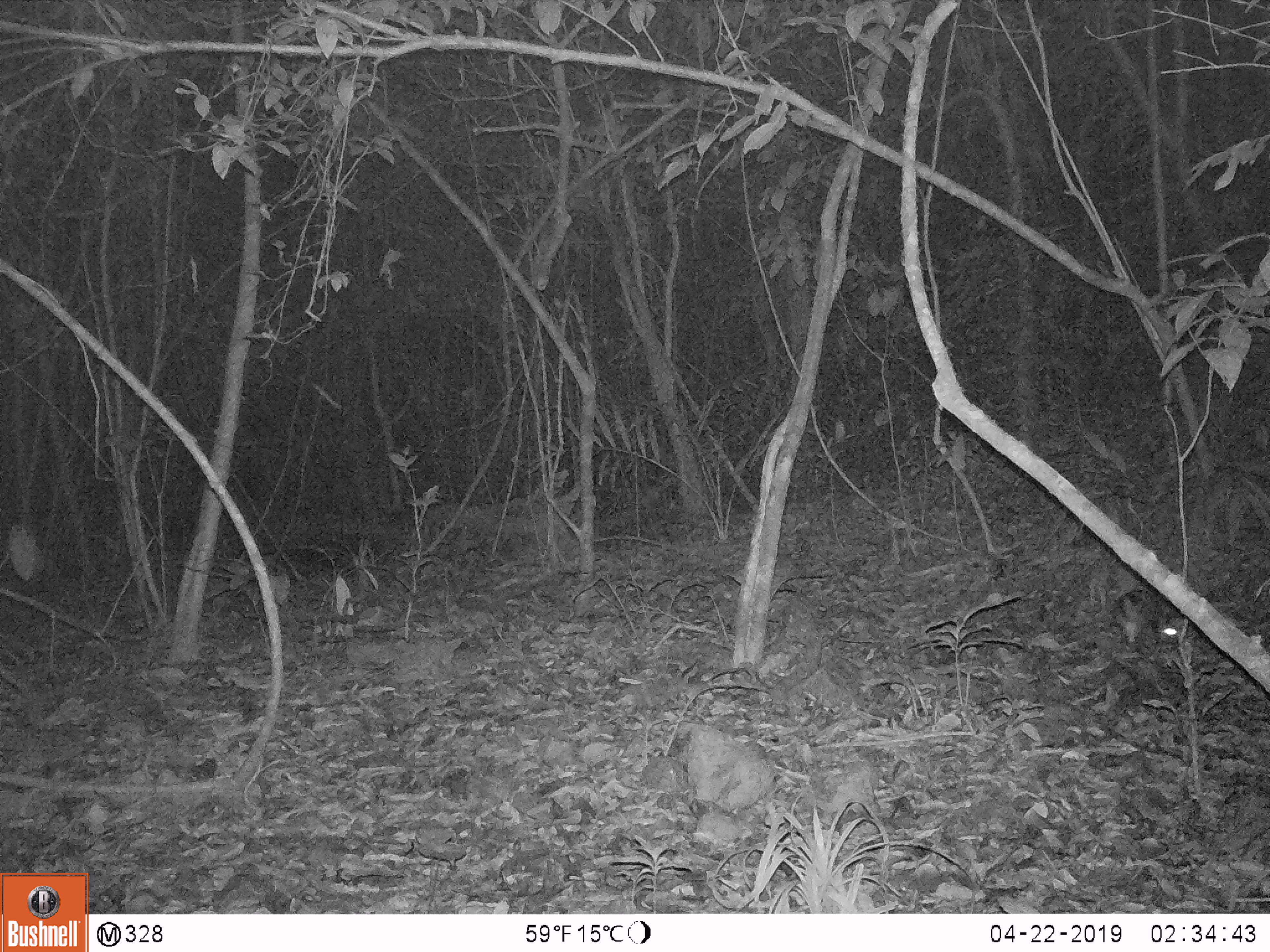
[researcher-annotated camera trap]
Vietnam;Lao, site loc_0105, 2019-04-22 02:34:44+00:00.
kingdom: Animalia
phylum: Chordata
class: Mammalia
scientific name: Mammalia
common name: mammal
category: unidentified small mammal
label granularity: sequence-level